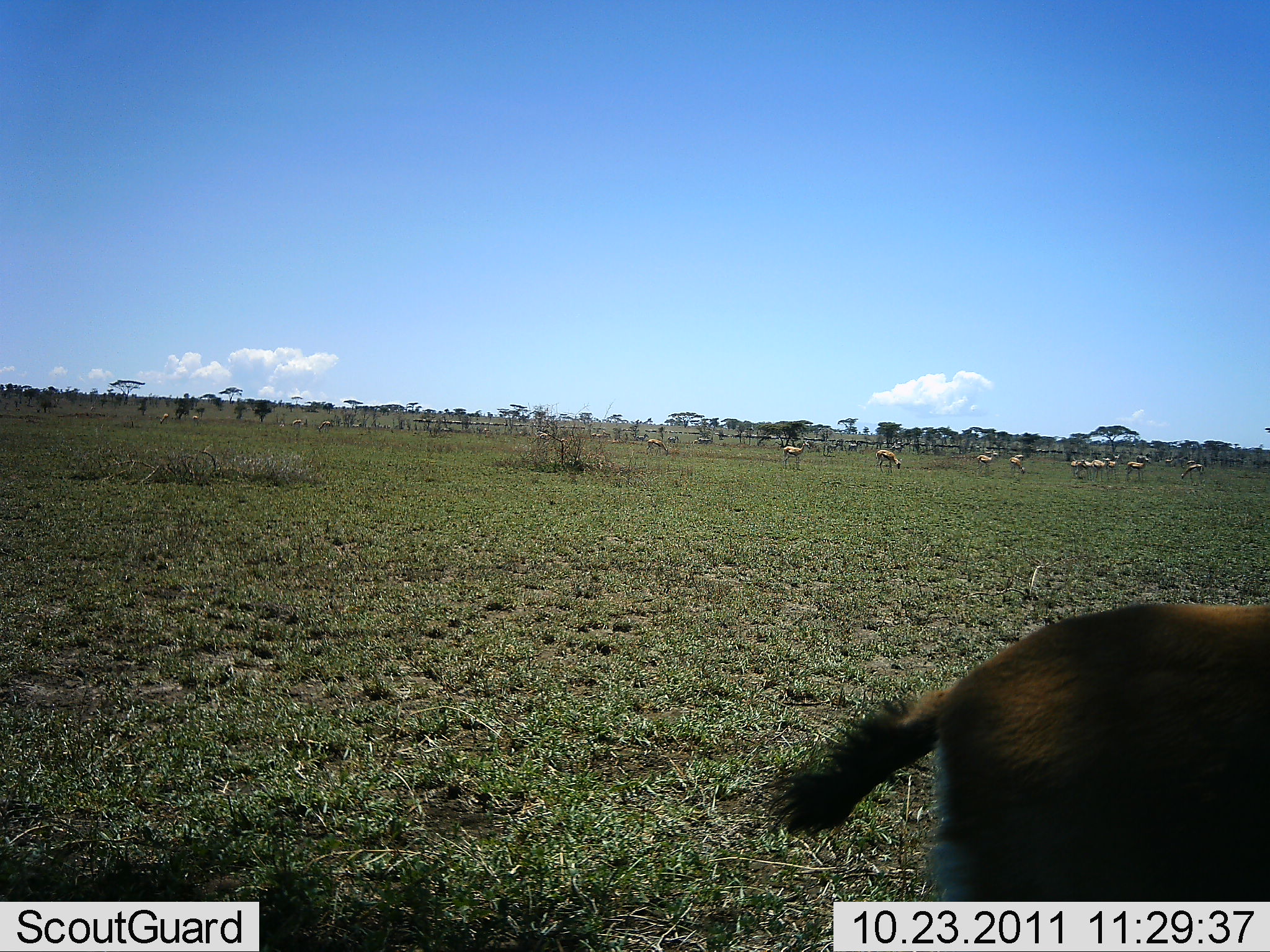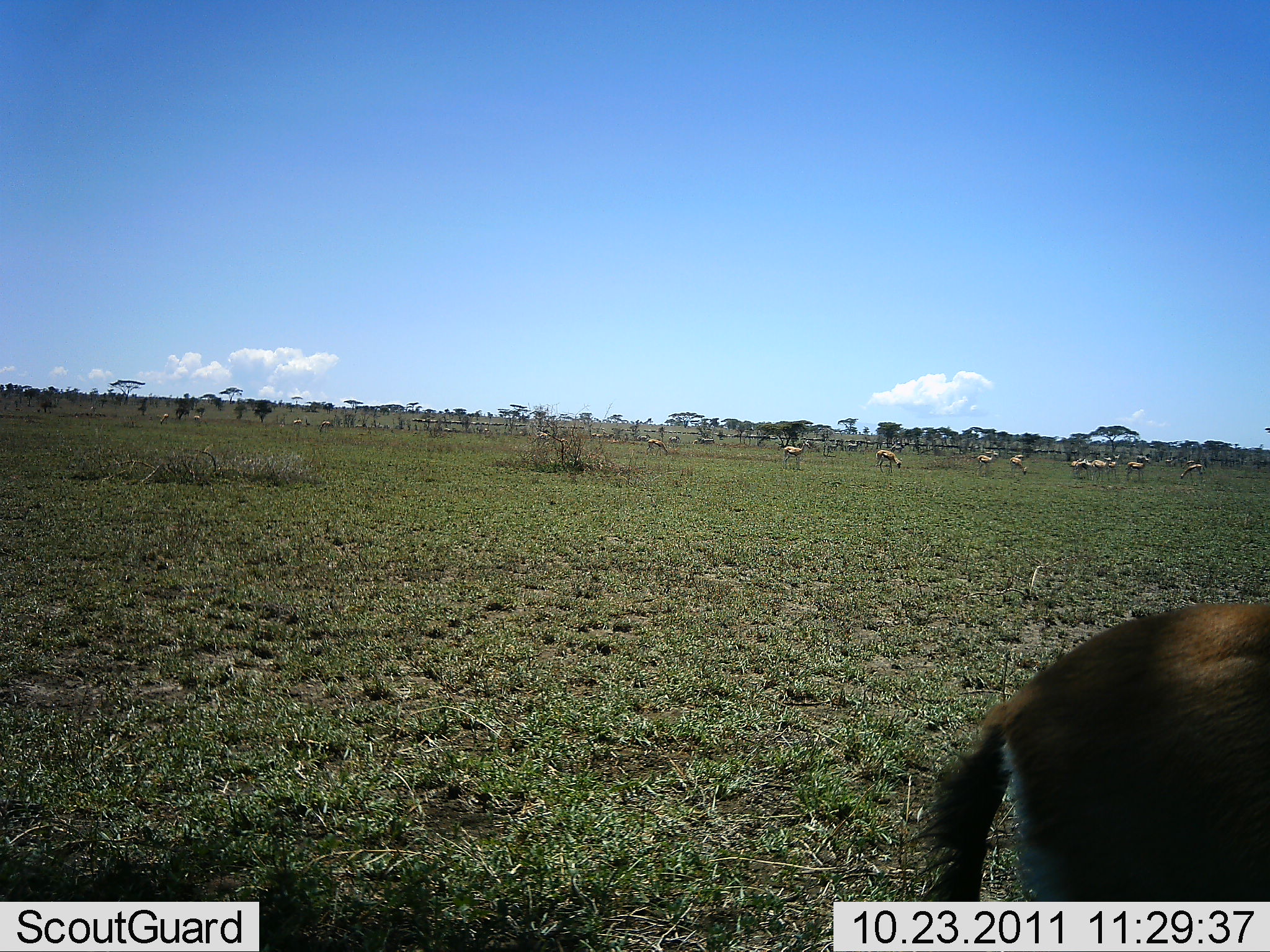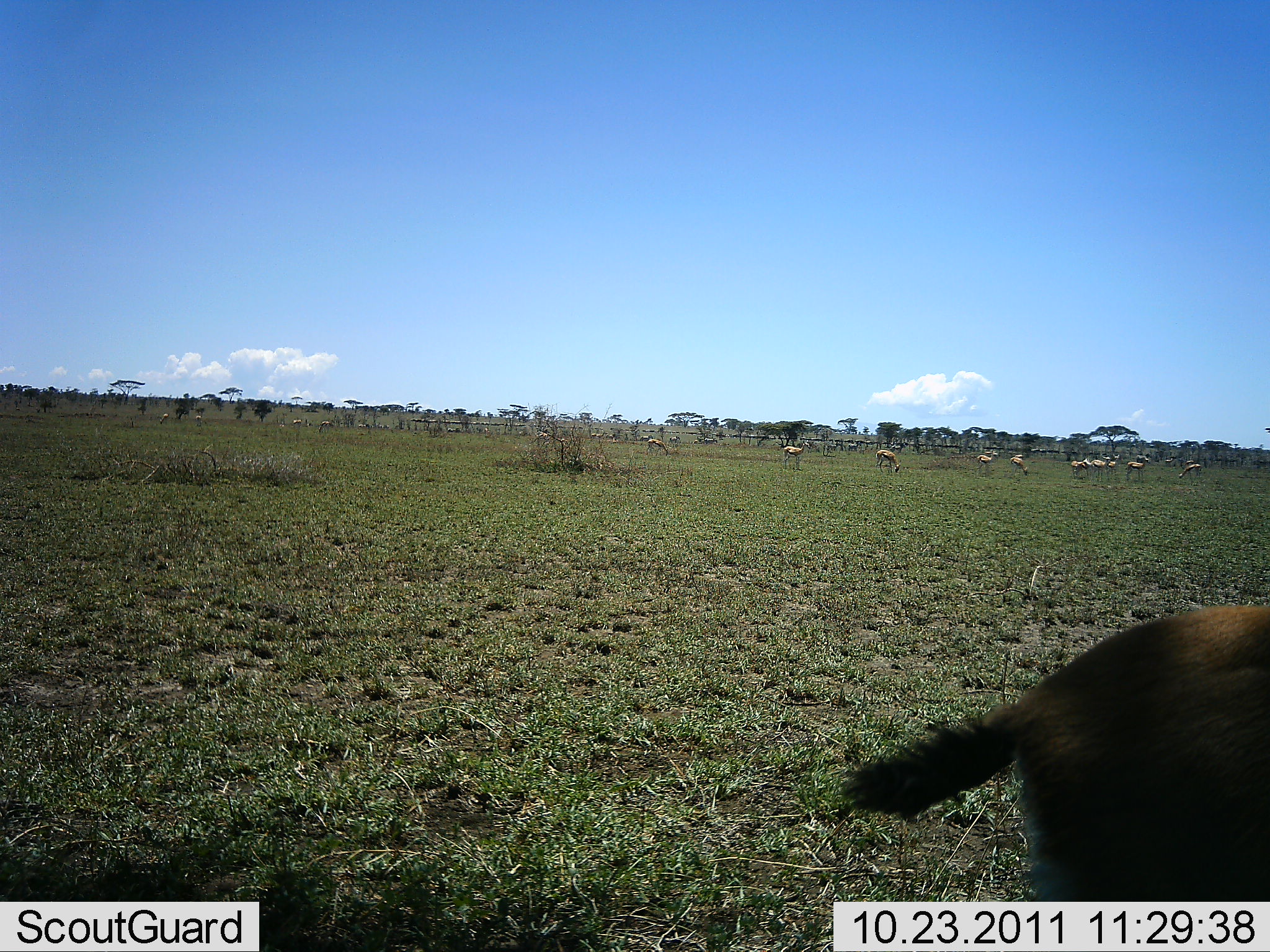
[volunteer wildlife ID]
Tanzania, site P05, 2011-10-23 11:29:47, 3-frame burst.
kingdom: Animalia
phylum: Chordata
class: Mammalia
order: Artiodactyla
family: Bovidae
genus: Eudorcas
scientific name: Eudorcas thomsonii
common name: thomson's gazelle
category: gazellethomsons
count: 11-50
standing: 54%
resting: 8%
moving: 62%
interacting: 8%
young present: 8%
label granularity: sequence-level